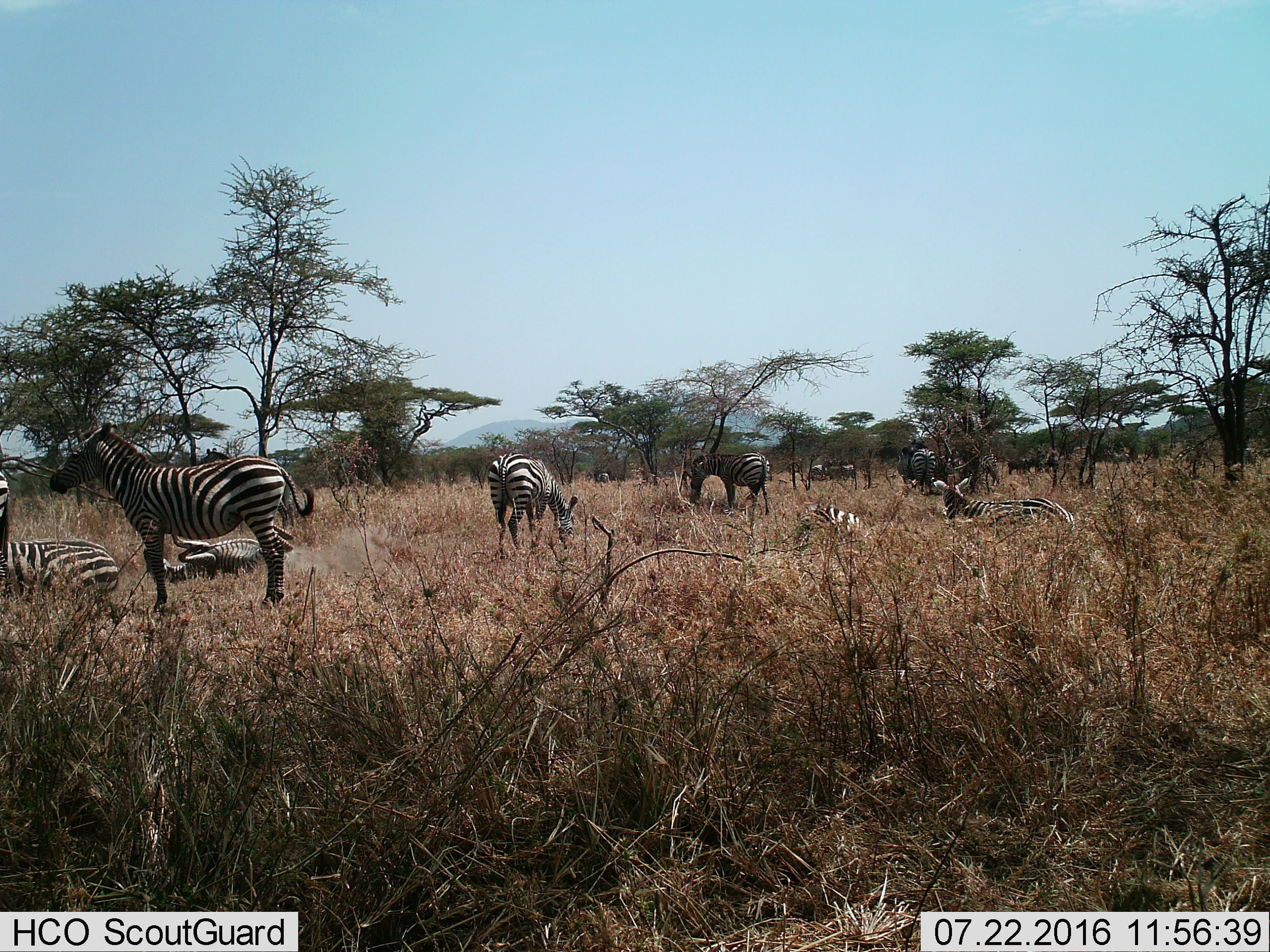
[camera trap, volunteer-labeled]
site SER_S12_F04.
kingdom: Animalia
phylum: Chordata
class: Mammalia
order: Perissodactyla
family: Equidae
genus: Equus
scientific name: Equus quagga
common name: plains zebra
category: zebraplains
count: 11-50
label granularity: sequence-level